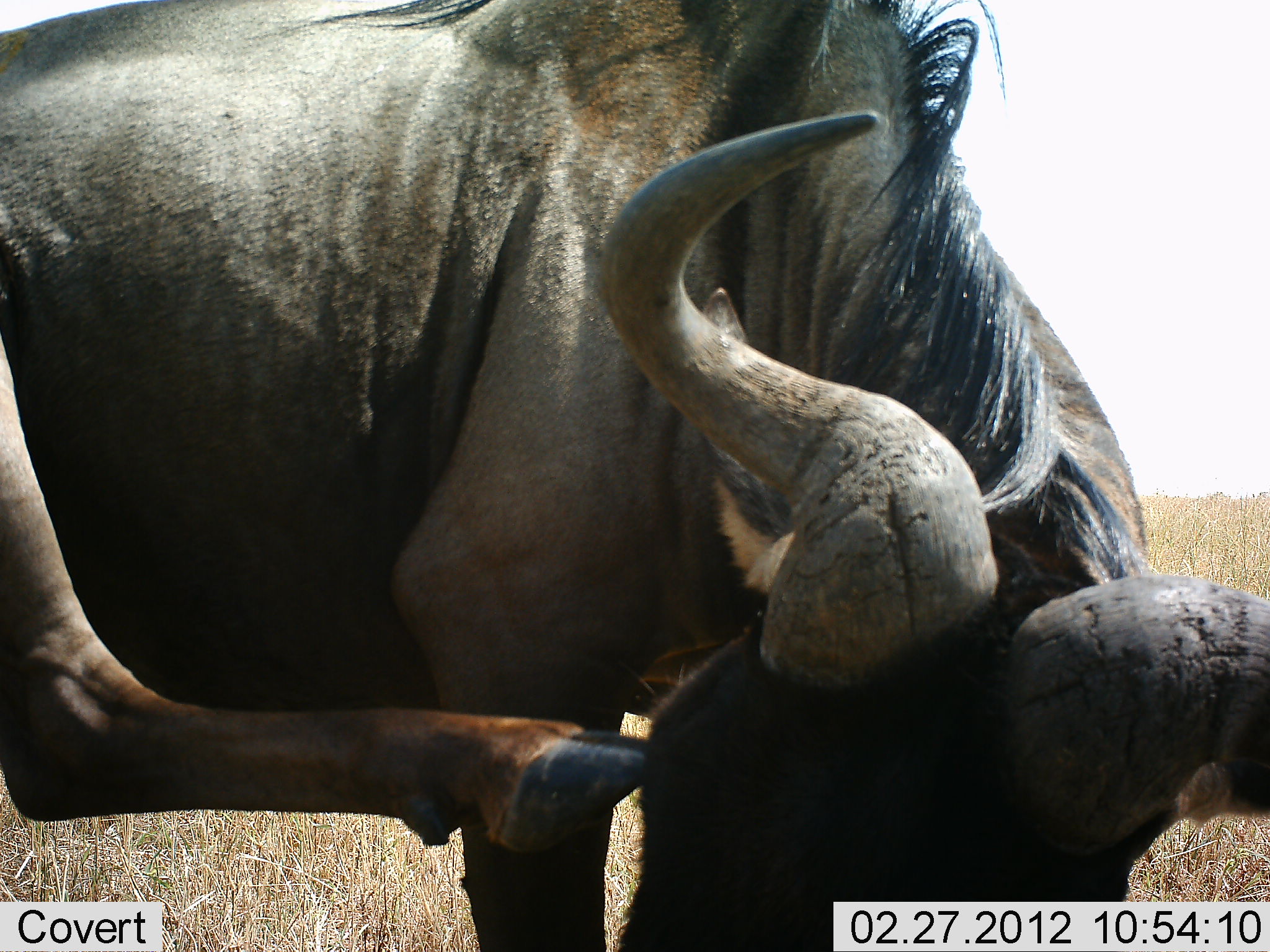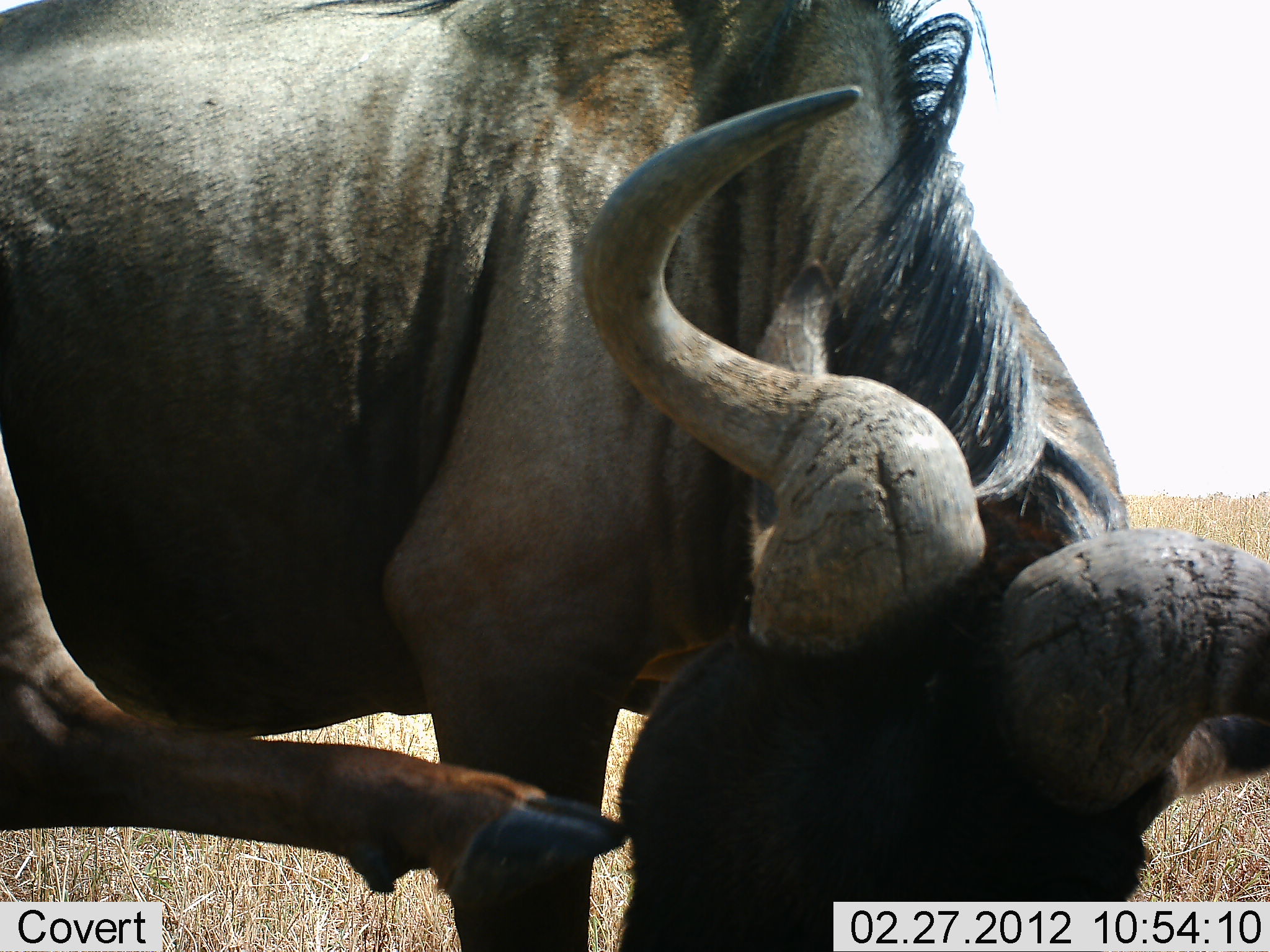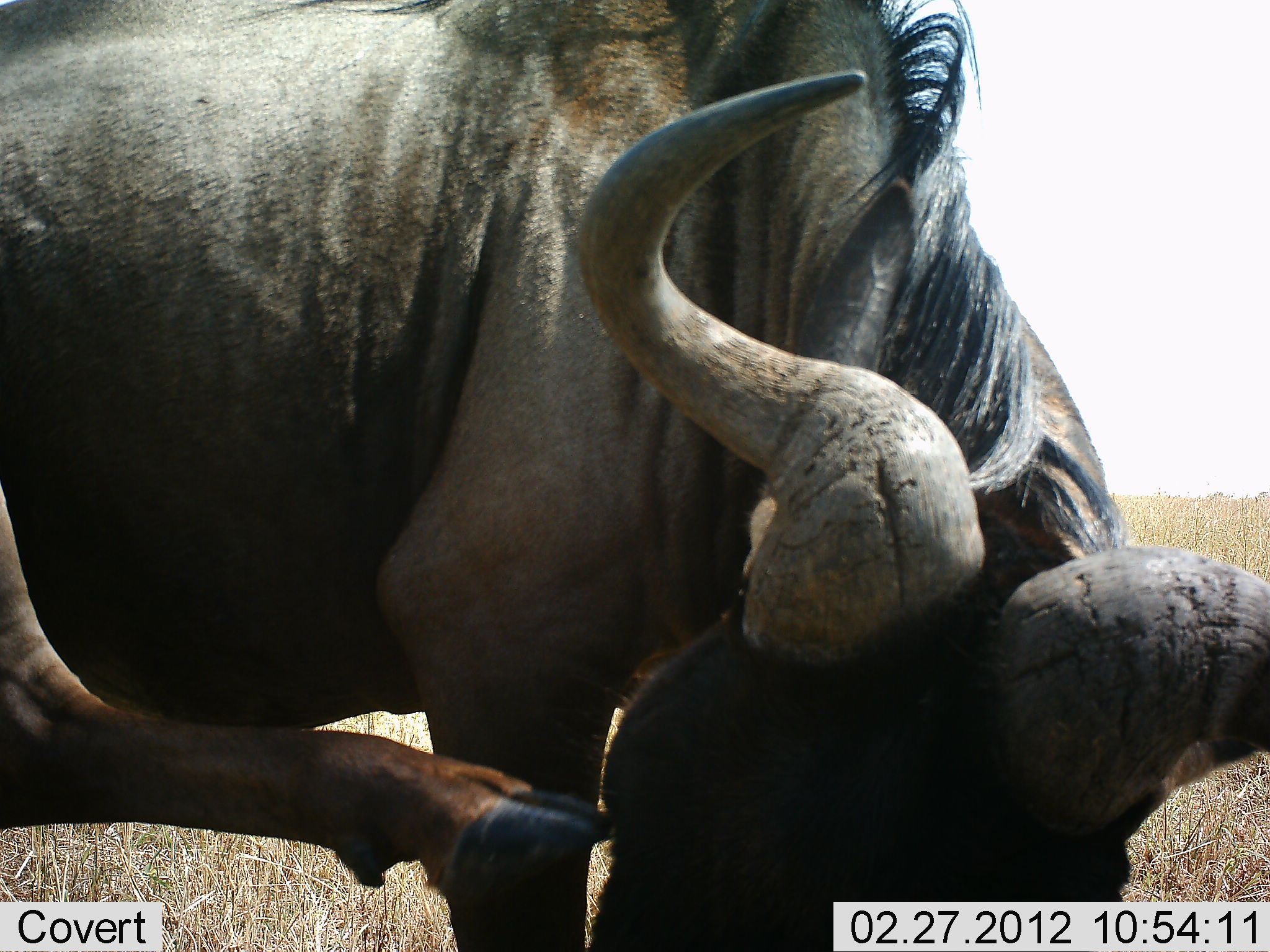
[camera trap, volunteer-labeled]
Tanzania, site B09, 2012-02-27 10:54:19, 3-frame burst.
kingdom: Animalia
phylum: Chordata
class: Mammalia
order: Artiodactyla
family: Bovidae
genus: Connochaetes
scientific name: Connochaetes taurinus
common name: blue wildebeest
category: wildebeest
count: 1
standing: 81%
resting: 4%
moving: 8%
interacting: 8%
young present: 0%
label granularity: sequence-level